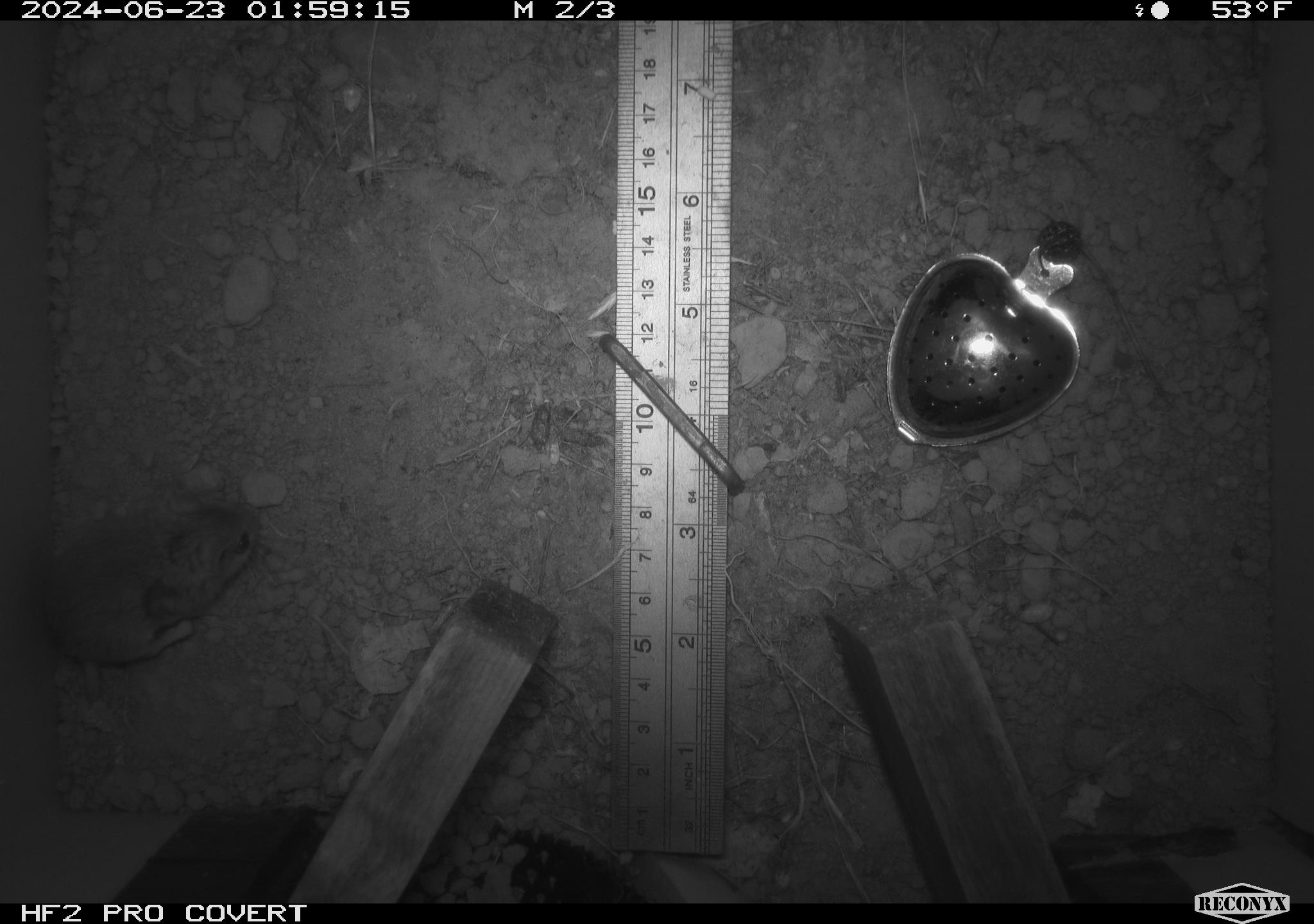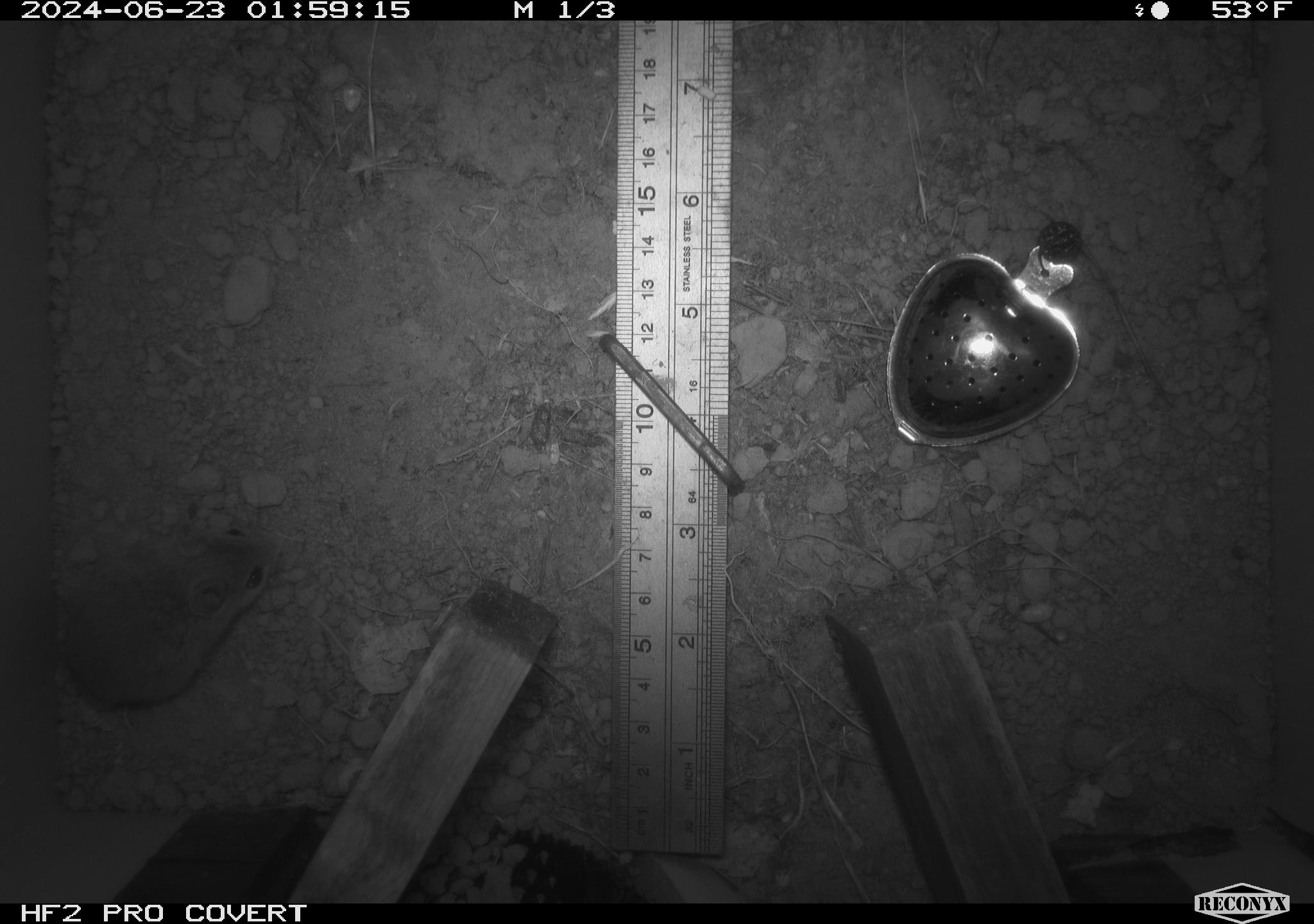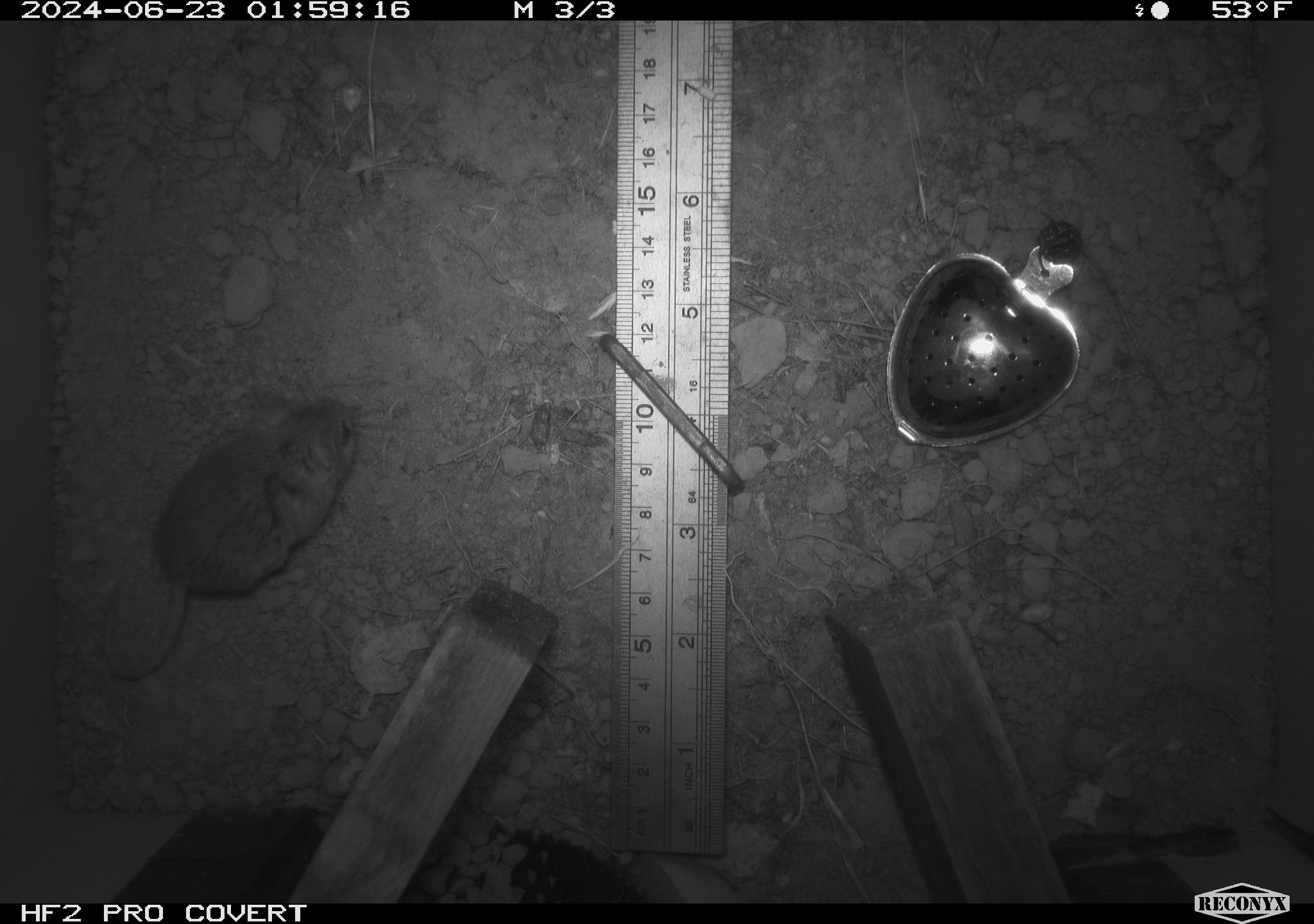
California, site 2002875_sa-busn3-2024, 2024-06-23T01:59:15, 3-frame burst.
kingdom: Animalia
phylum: Chordata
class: Mammalia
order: Rodentia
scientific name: Rodentia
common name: mouse species